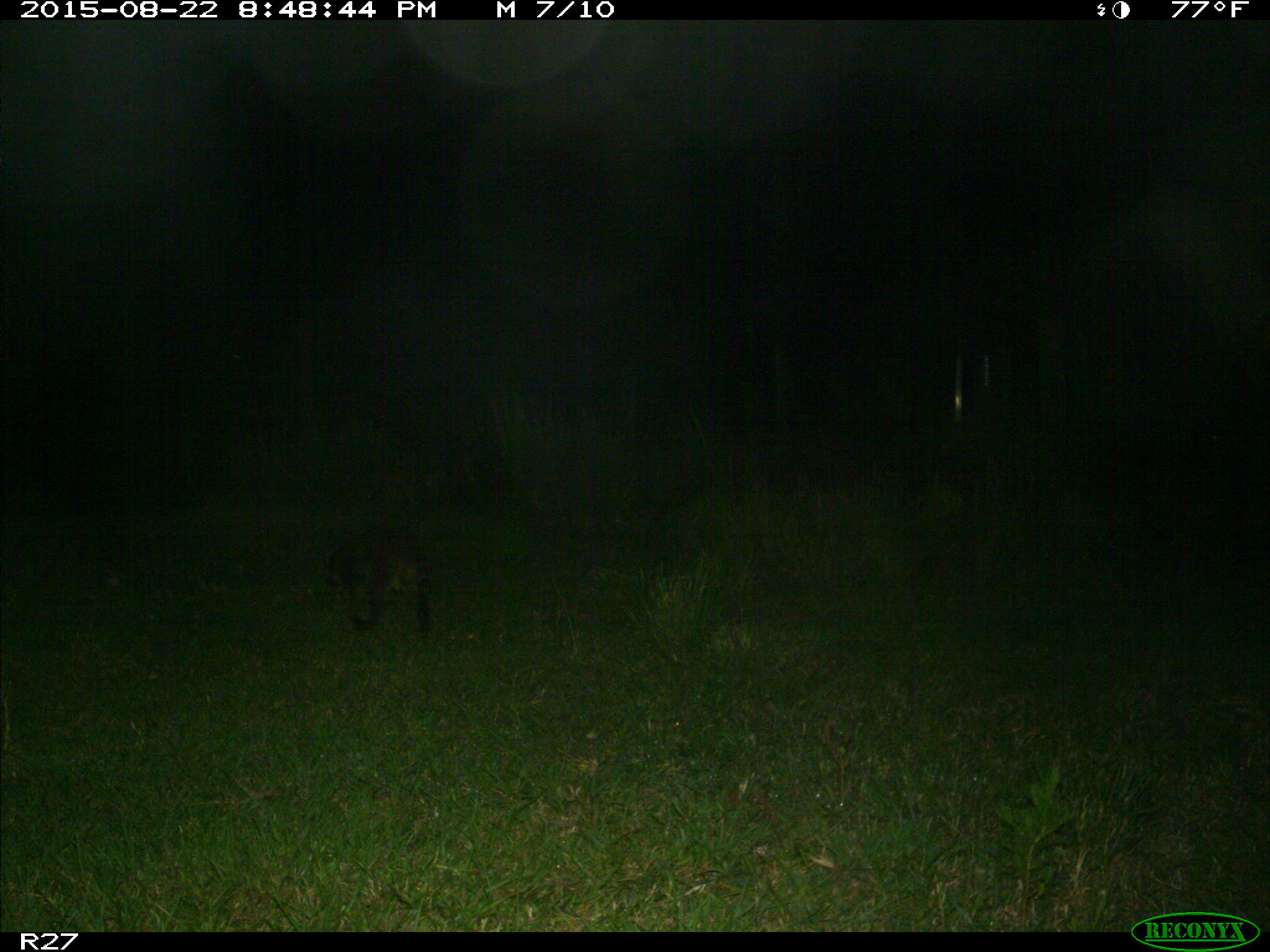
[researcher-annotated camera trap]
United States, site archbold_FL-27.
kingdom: Animalia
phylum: Chordata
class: Mammalia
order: Carnivora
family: Procyonidae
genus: Procyon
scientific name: Procyon lotor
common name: common raccoon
Procyon lotor (common raccoon).